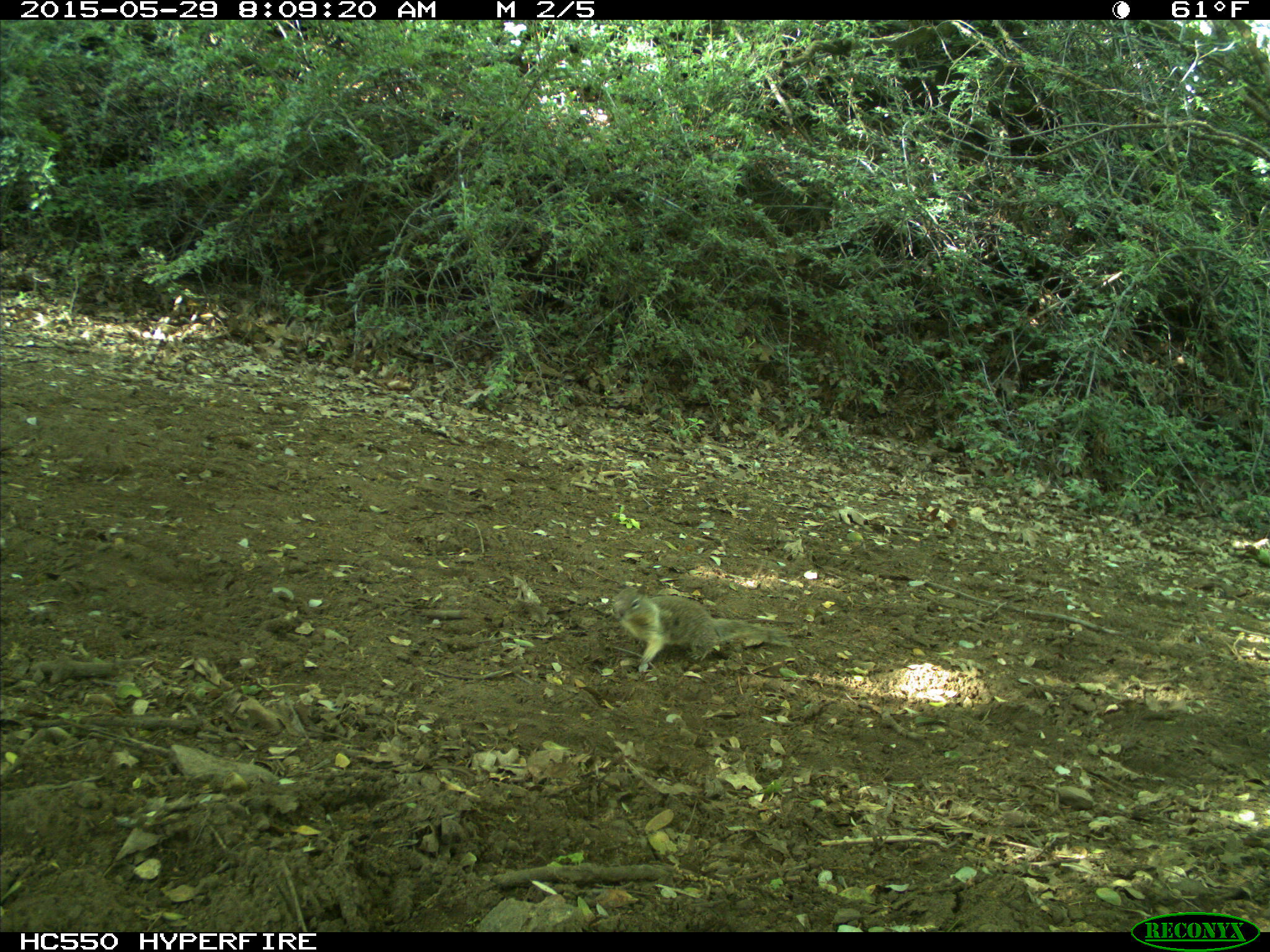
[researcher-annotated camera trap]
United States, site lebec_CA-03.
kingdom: Animalia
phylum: Chordata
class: Mammalia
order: Rodentia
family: Sciuridae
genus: Otospermophilus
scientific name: Otospermophilus beecheyi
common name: california ground squirrel